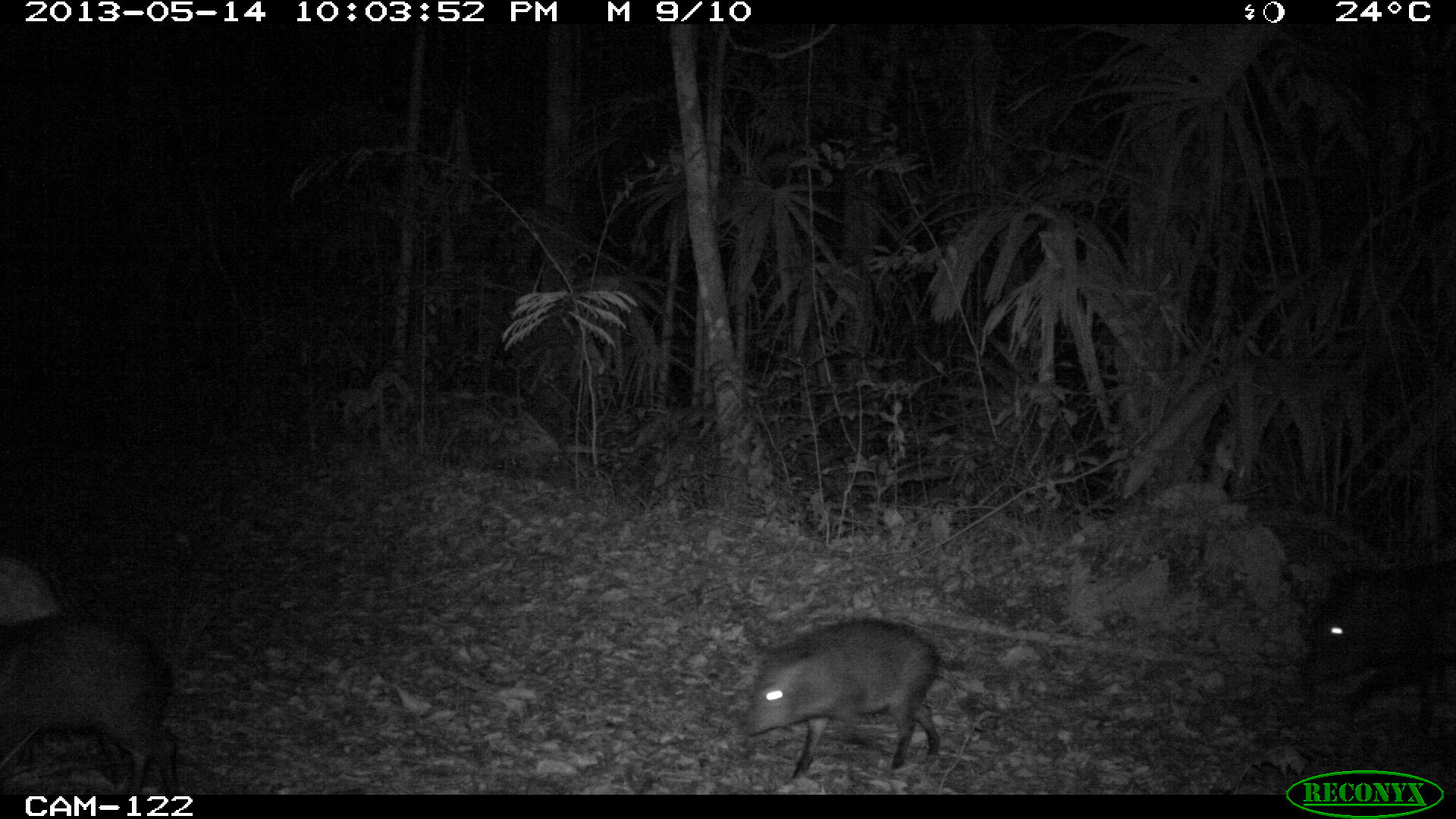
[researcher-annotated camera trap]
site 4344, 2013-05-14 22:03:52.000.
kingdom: Animalia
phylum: Chordata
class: Mammalia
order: Artiodactyla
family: Tayassuidae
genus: Pecari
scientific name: Pecari tajacu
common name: collared peccary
Pecari tajacu (collared peccary), count 9.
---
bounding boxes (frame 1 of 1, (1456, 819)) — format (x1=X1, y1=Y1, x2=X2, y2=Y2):
pecari tajacu: (x1=741, y1=615, x2=944, y2=778); (x1=1, y1=618, x2=180, y2=794); (x1=1296, y1=552, x2=1454, y2=736); (x1=0, y1=553, x2=69, y2=611)